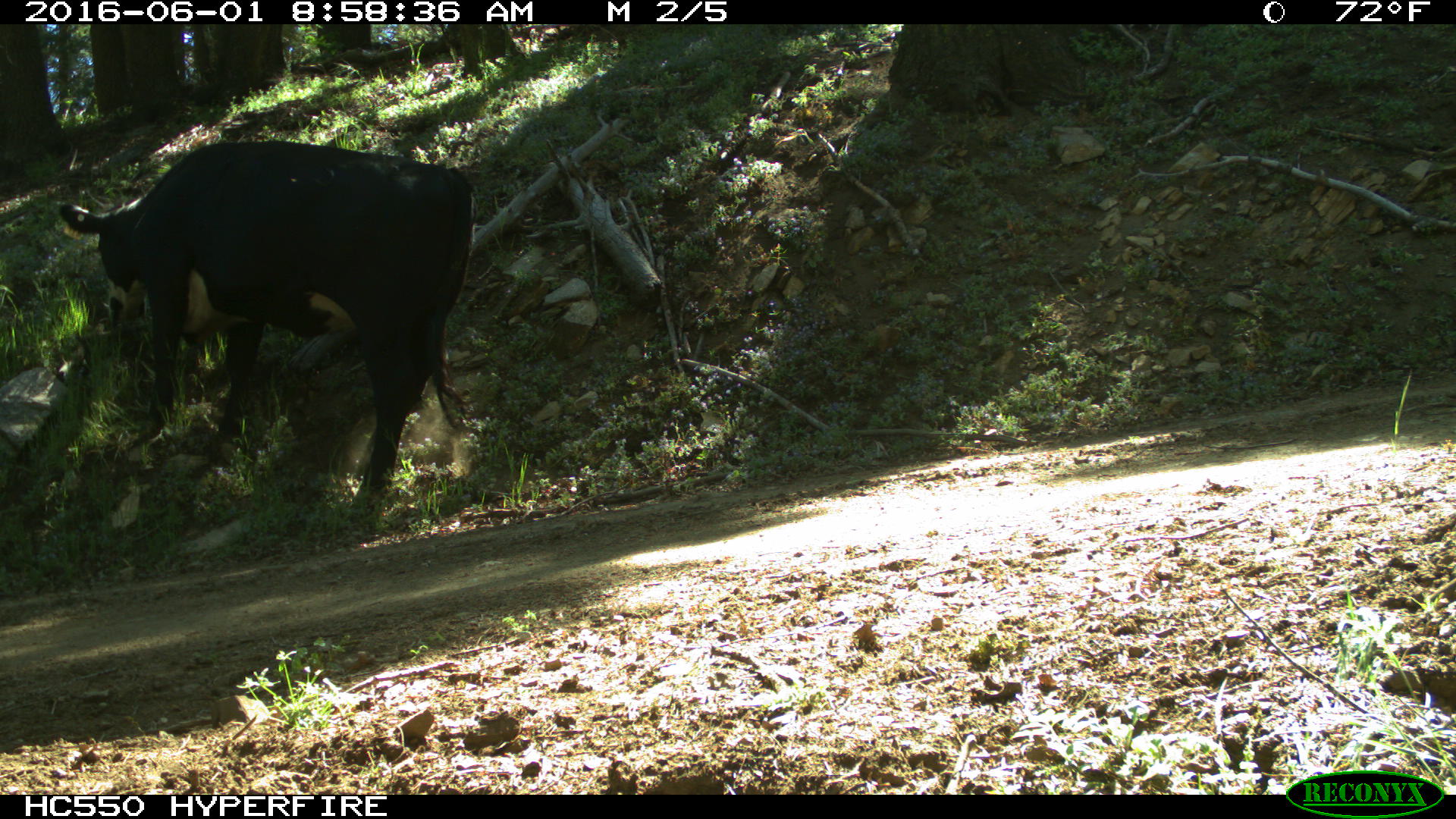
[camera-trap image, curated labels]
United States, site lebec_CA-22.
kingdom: Animalia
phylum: Chordata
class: Mammalia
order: Artiodactyla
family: Bovidae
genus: Bos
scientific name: Bos taurus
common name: domestic cow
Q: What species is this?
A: Bos taurus (domestic cow).